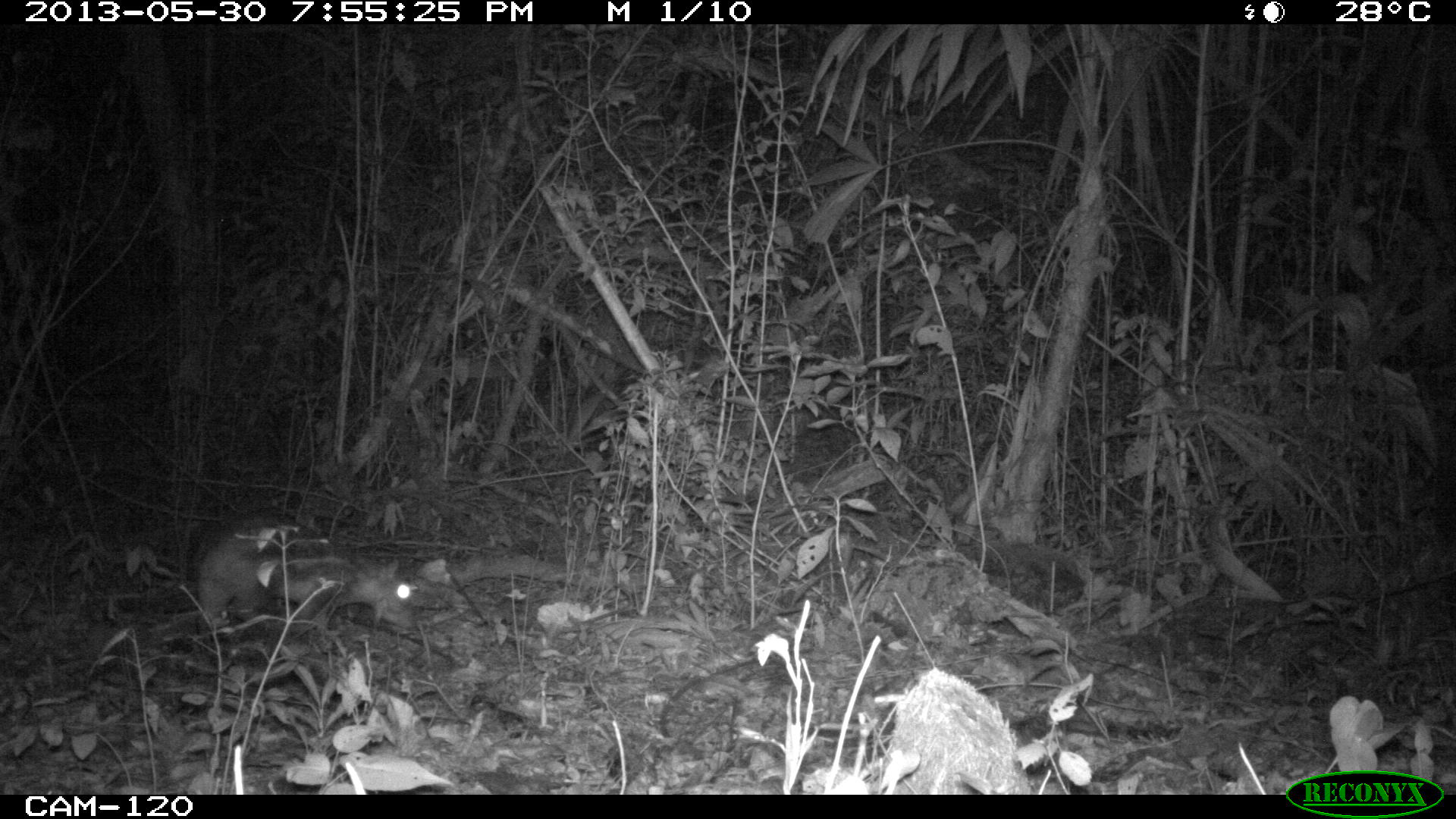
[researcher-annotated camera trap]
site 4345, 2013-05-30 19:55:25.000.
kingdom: Animalia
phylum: Chordata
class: Mammalia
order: Rodentia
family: Cuniculidae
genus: Cuniculus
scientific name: Cuniculus paca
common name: lowland paca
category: agouti paca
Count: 1.